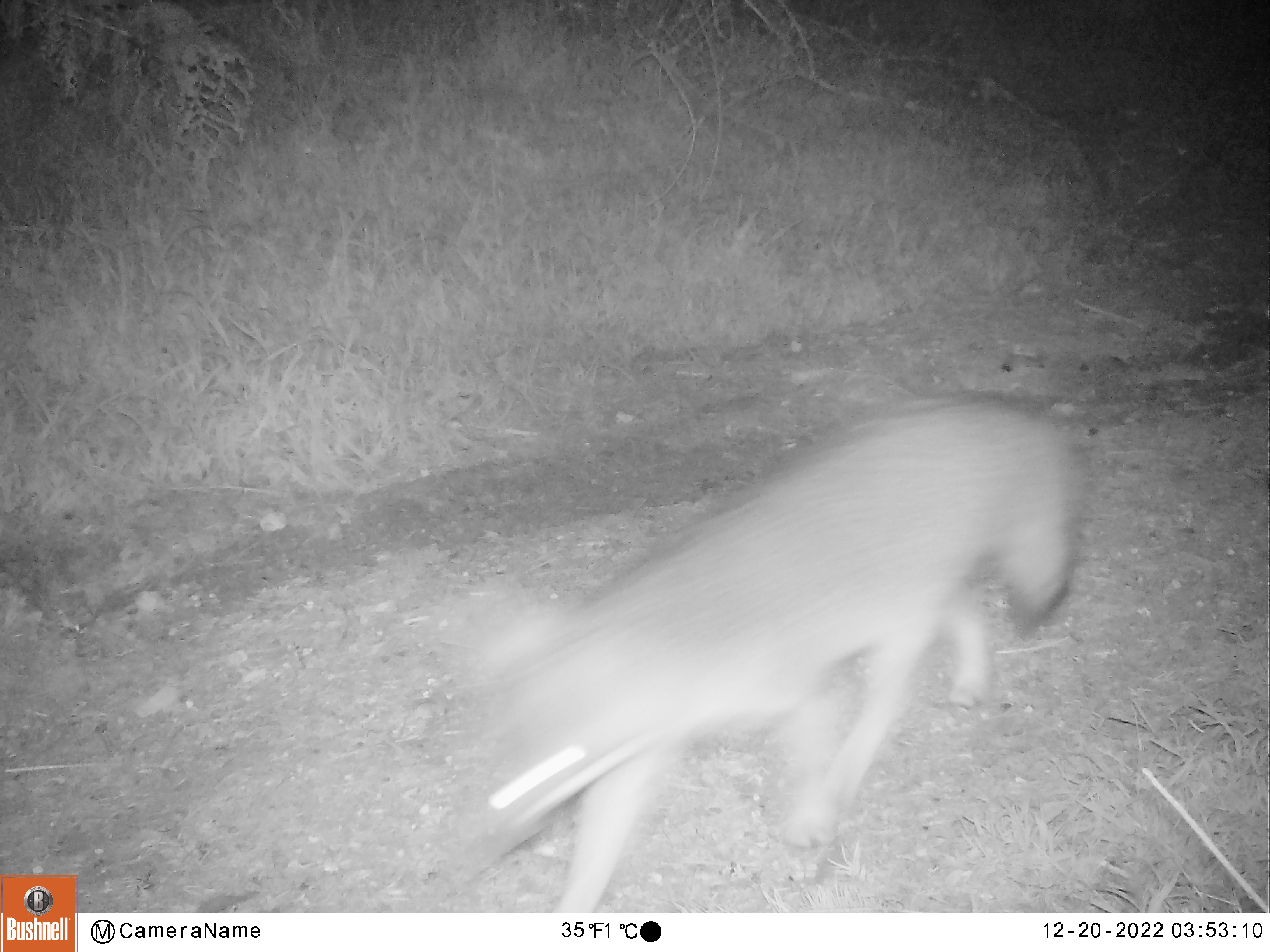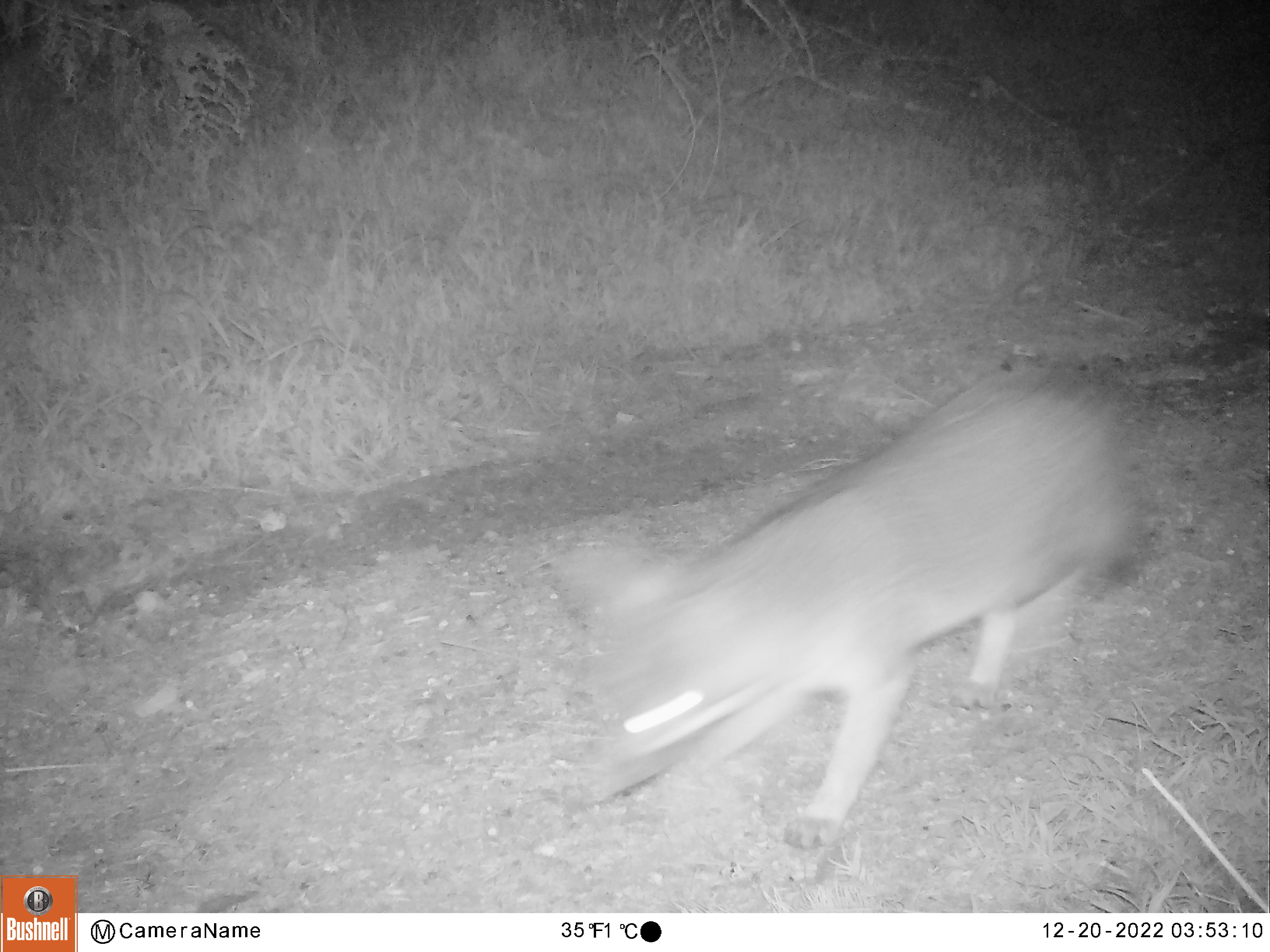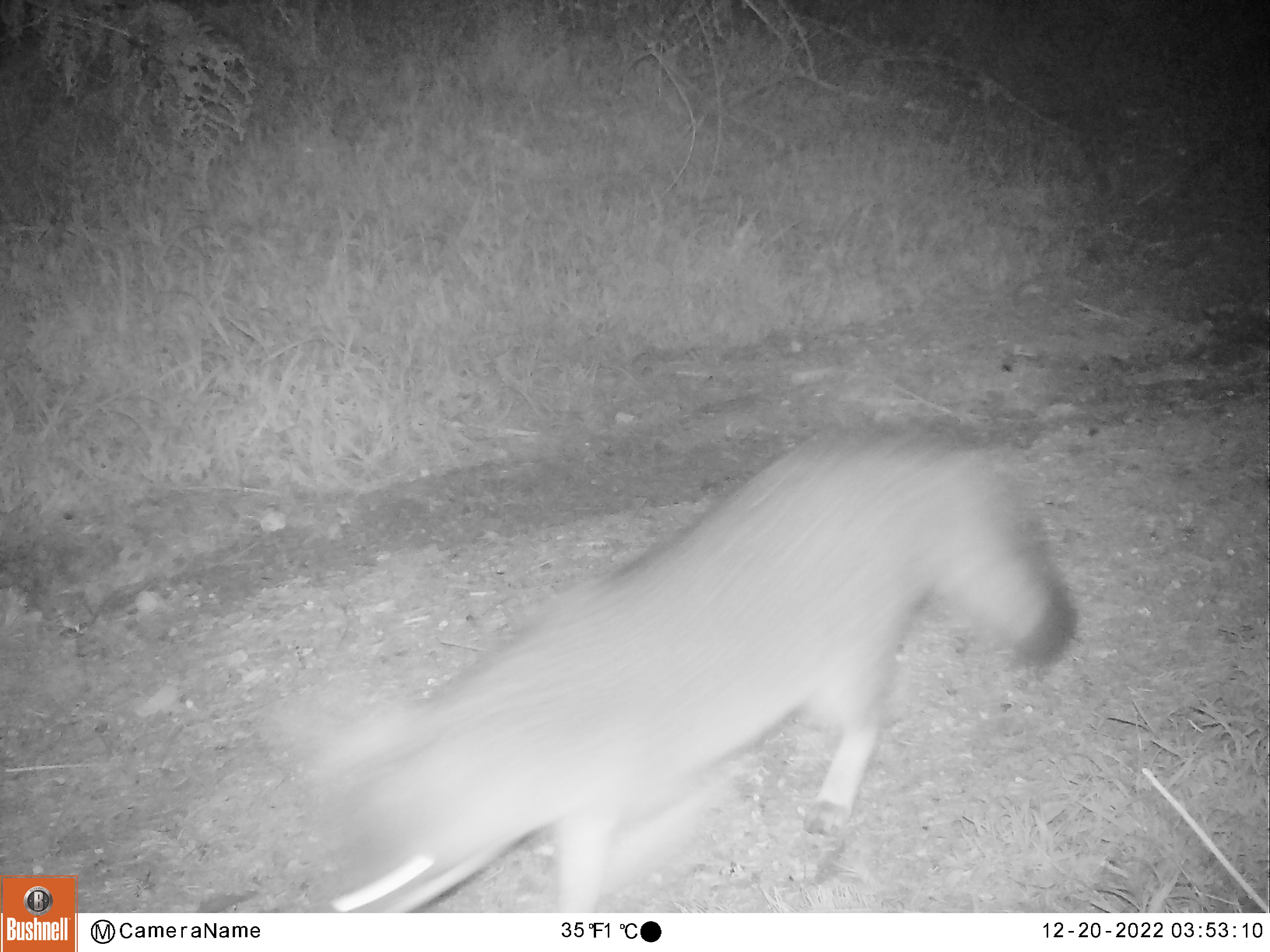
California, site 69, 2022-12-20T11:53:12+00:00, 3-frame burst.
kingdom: Animalia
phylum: Chordata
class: Mammalia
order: Carnivora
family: Canidae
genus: Urocyon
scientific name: Urocyon cinereoargenteus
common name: gray fox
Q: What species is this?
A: Gray fox (Urocyon cinereoargenteus).